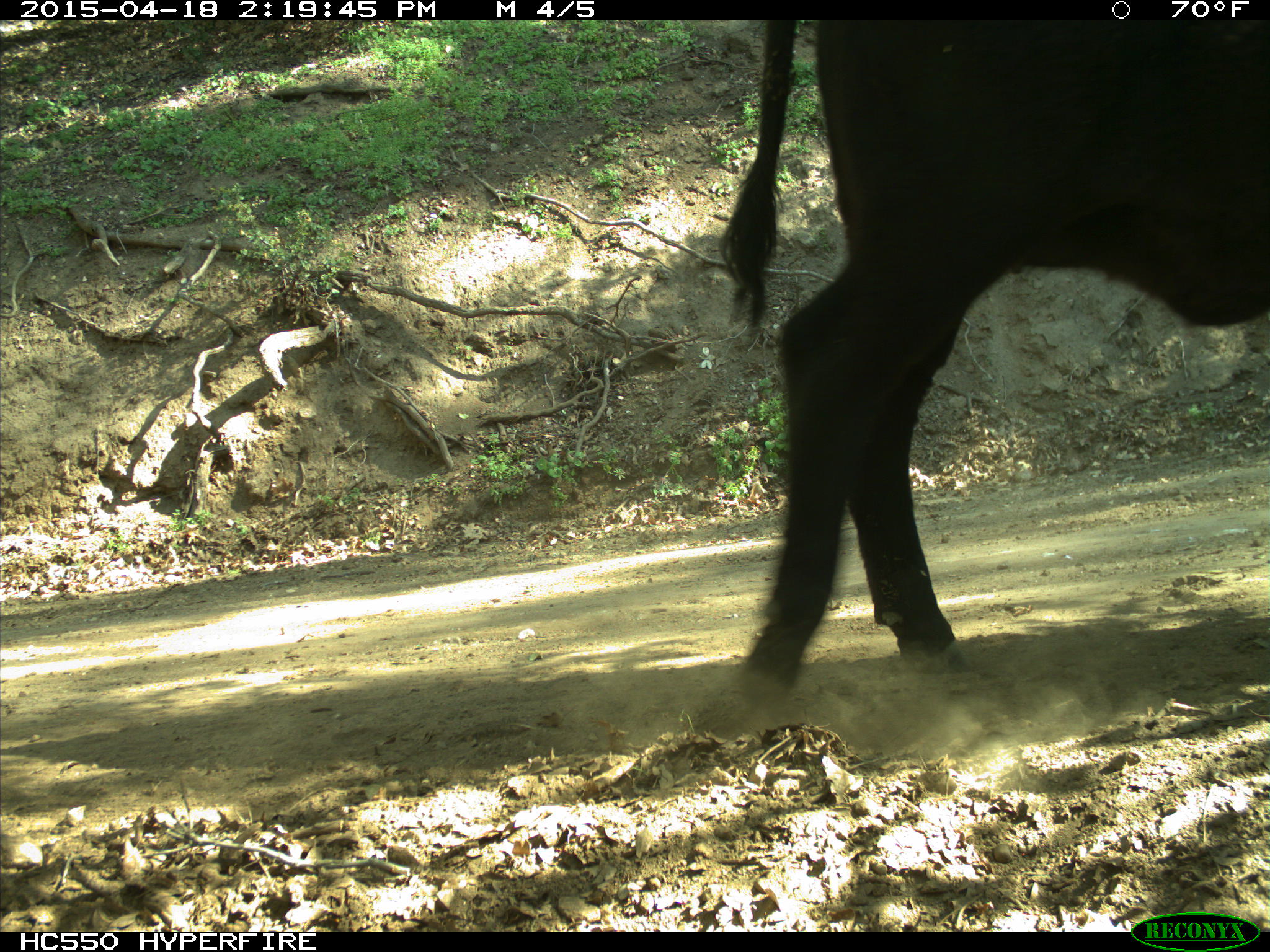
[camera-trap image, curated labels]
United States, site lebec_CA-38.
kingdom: Animalia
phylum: Chordata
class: Mammalia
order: Artiodactyla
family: Bovidae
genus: Bos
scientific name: Bos taurus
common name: domestic cow